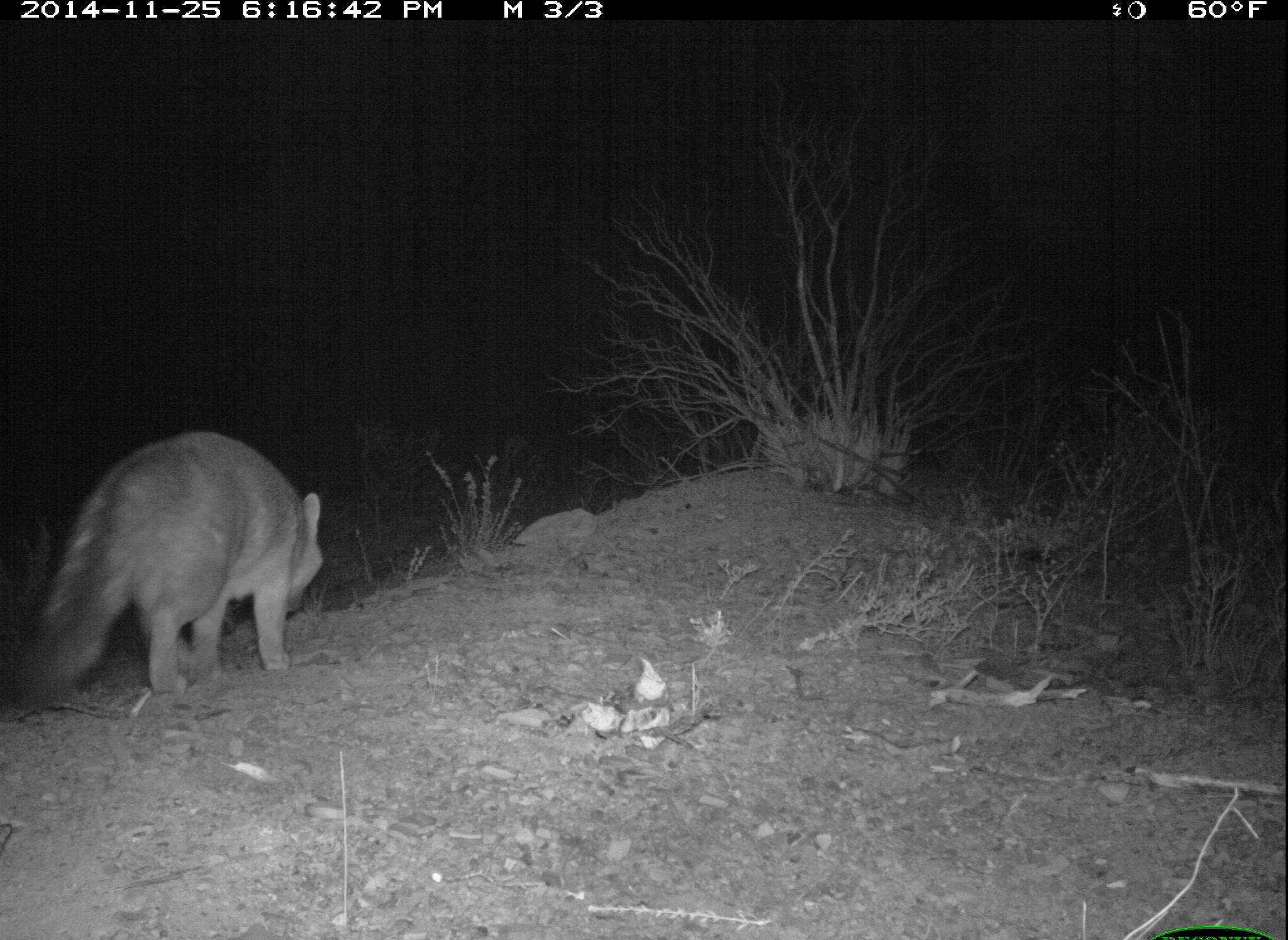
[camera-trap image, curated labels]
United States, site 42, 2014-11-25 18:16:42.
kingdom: Animalia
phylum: Chordata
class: Mammalia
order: Carnivora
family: Canidae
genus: Urocyon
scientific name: Urocyon cinereoargenteus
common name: gray fox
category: fox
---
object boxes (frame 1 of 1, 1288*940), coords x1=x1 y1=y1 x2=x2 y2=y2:
fox: x1=5 y1=413 x2=334 y2=724